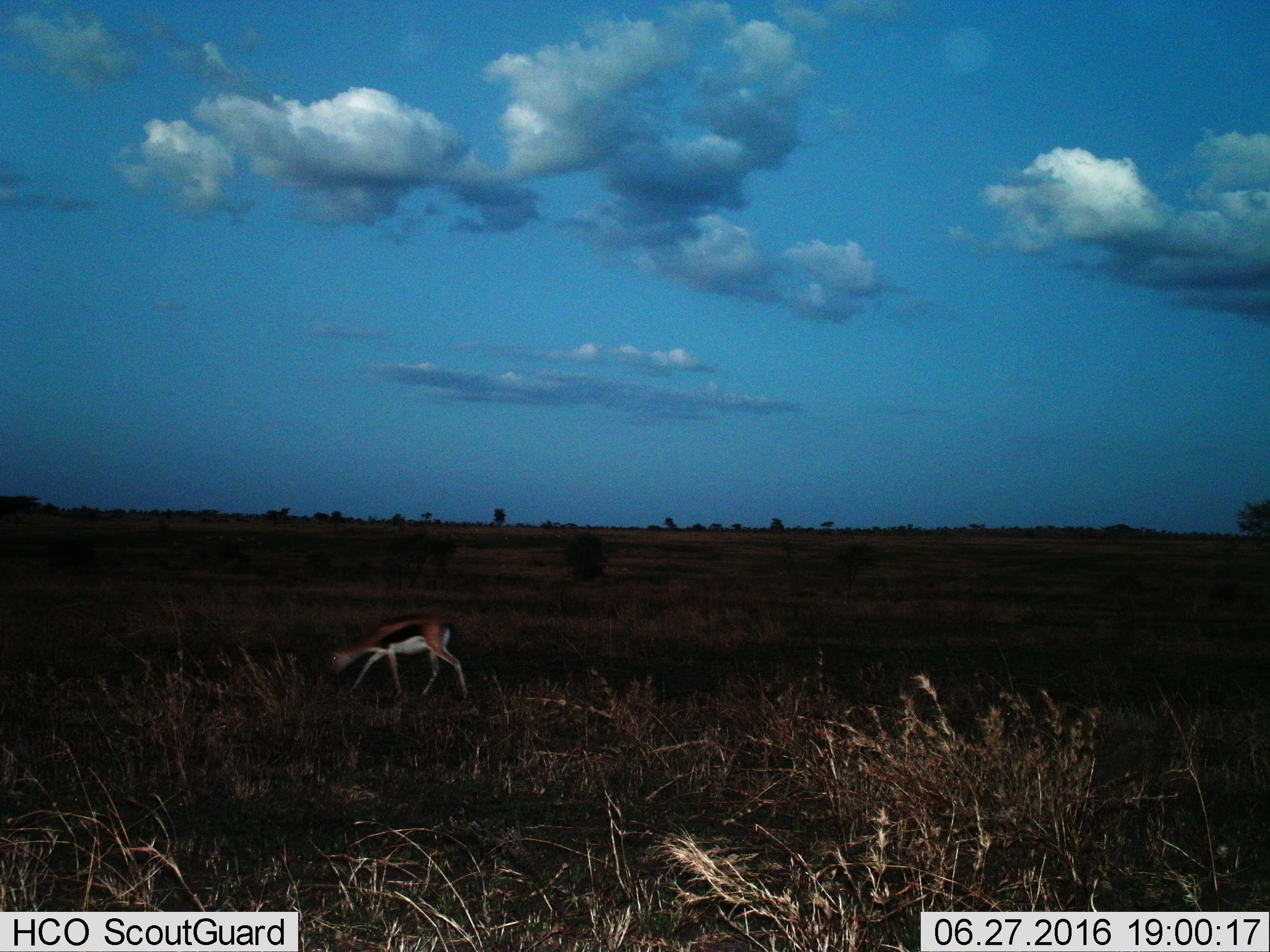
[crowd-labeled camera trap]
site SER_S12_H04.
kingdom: Animalia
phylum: Chordata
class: Mammalia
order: Artiodactyla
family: Bovidae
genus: Eudorcas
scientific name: Eudorcas thomsonii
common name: thomson's gazelle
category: gazellethomsons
Gazellethomsons (thomson's gazelle) (Eudorcas thomsonii), count 1. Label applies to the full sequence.